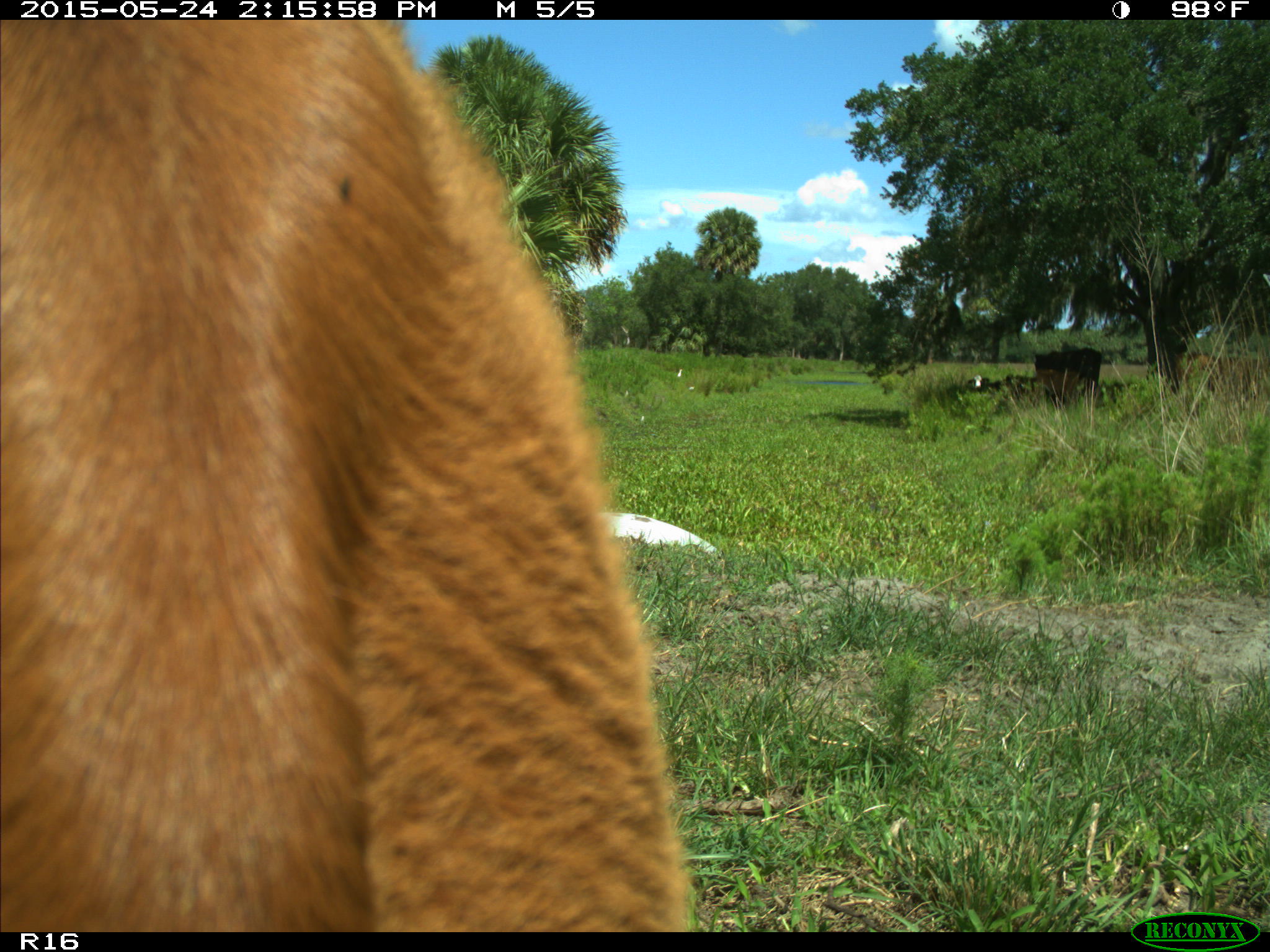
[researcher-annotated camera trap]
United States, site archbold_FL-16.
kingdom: Animalia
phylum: Chordata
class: Mammalia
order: Artiodactyla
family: Bovidae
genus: Bos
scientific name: Bos taurus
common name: domestic cow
Bos taurus (domestic cow).